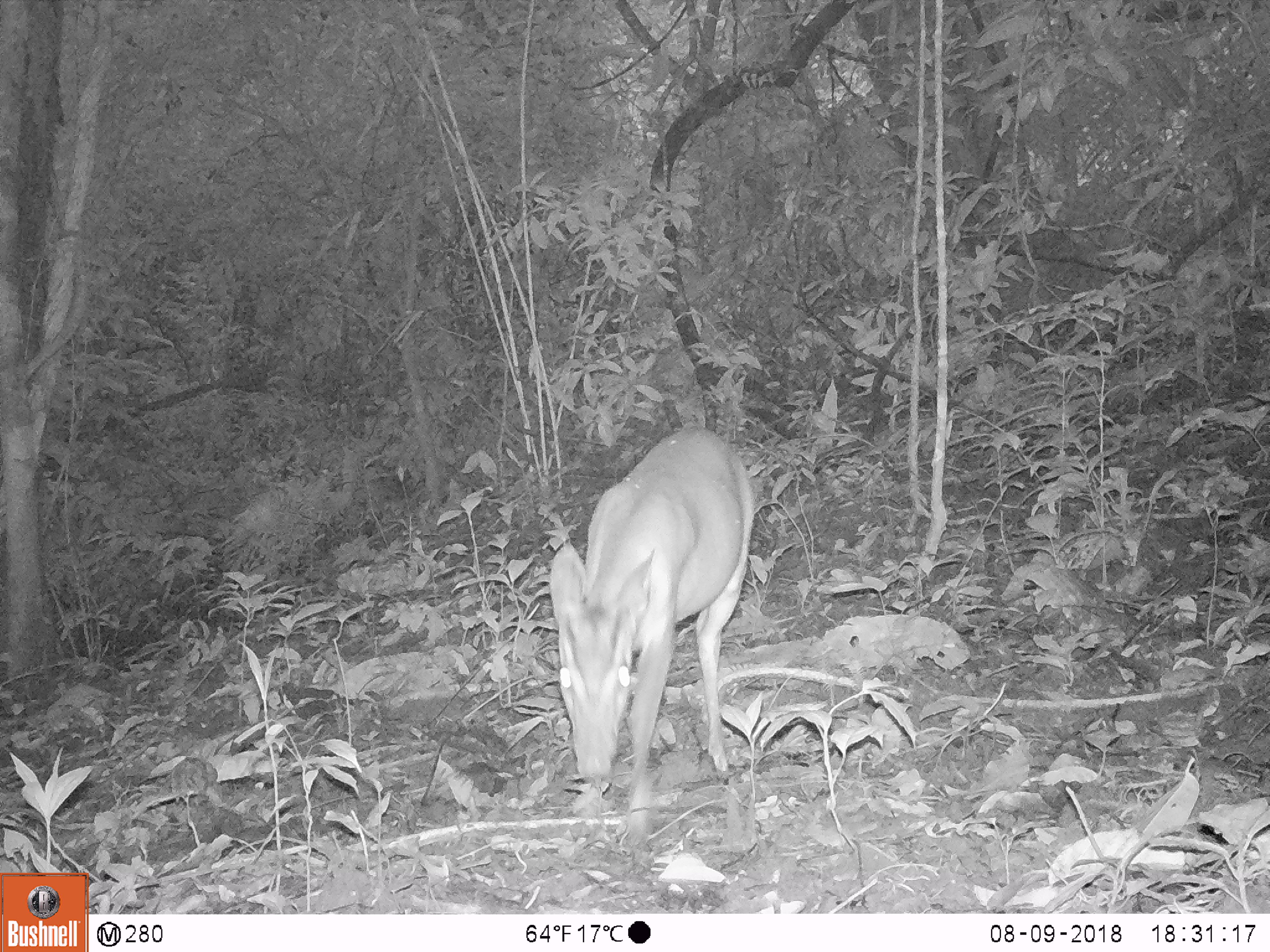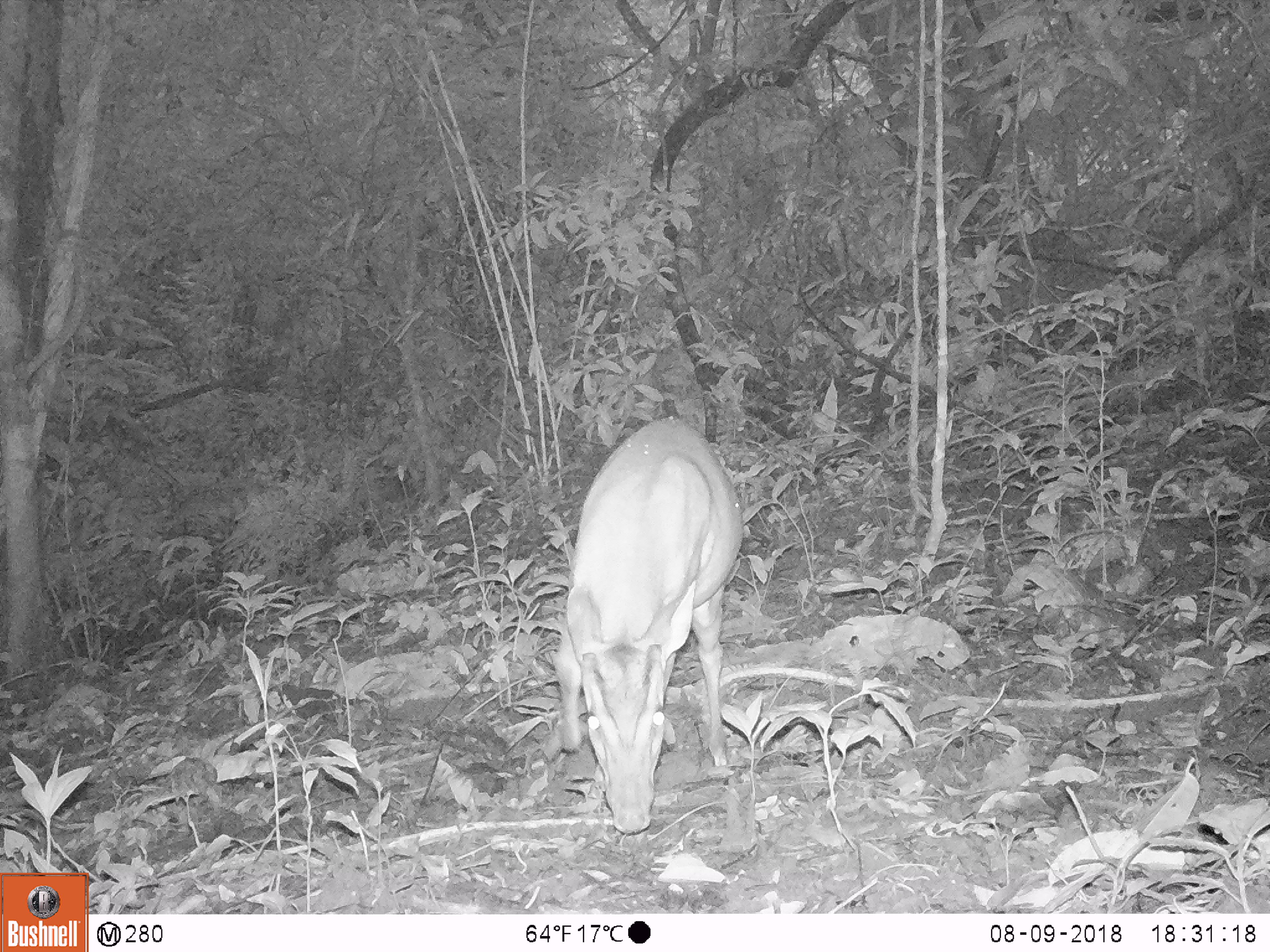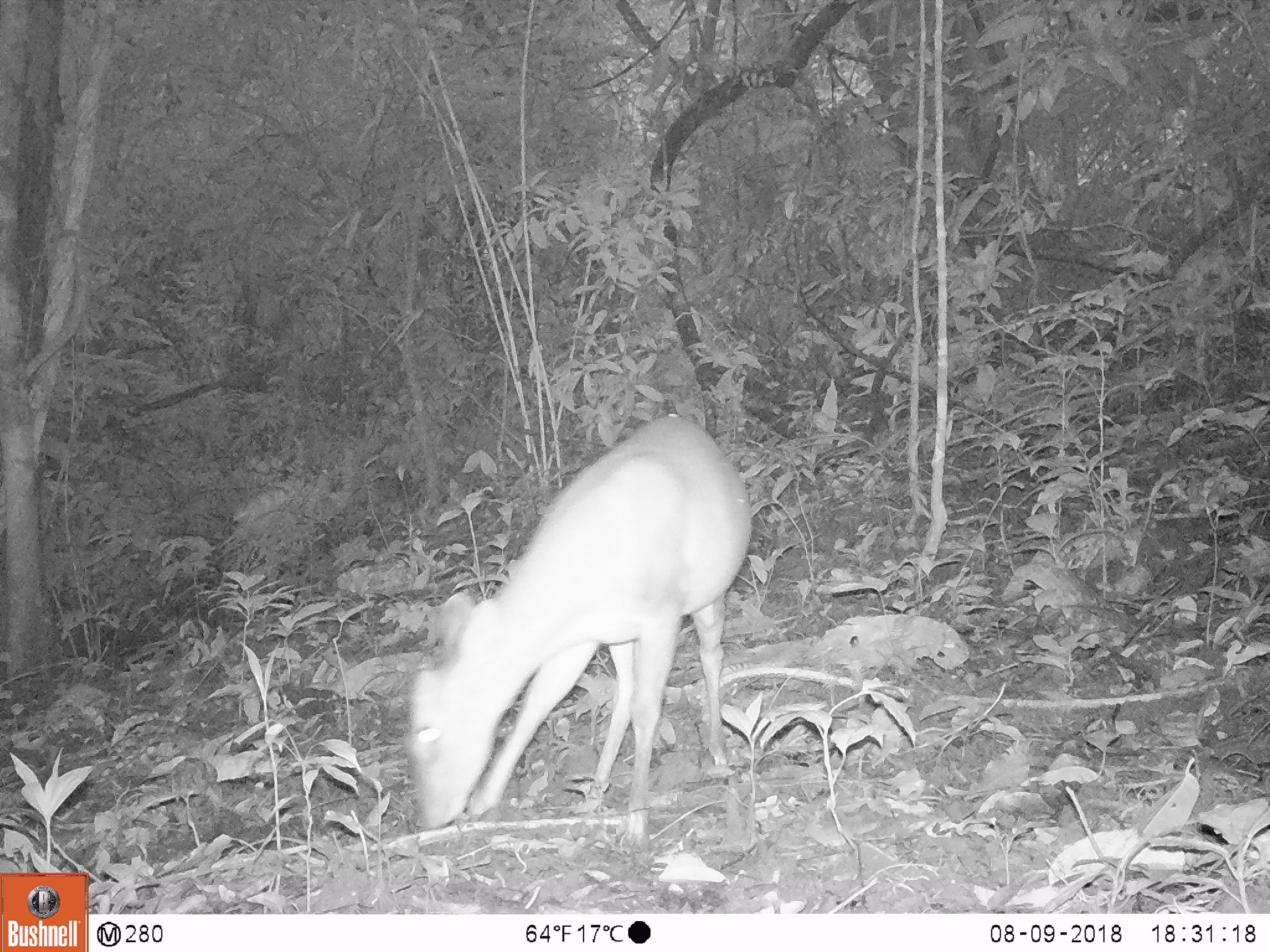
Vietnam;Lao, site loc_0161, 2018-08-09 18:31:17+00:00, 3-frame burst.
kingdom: Animalia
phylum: Chordata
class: Mammalia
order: Artiodactyla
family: Cervidae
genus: Muntiacus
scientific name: Muntiacus vuquangensis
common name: large-antlered muntjac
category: large antlered muntjac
Large antlered muntjac (large-antlered muntjac) (Muntiacus vuquangensis). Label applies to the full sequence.